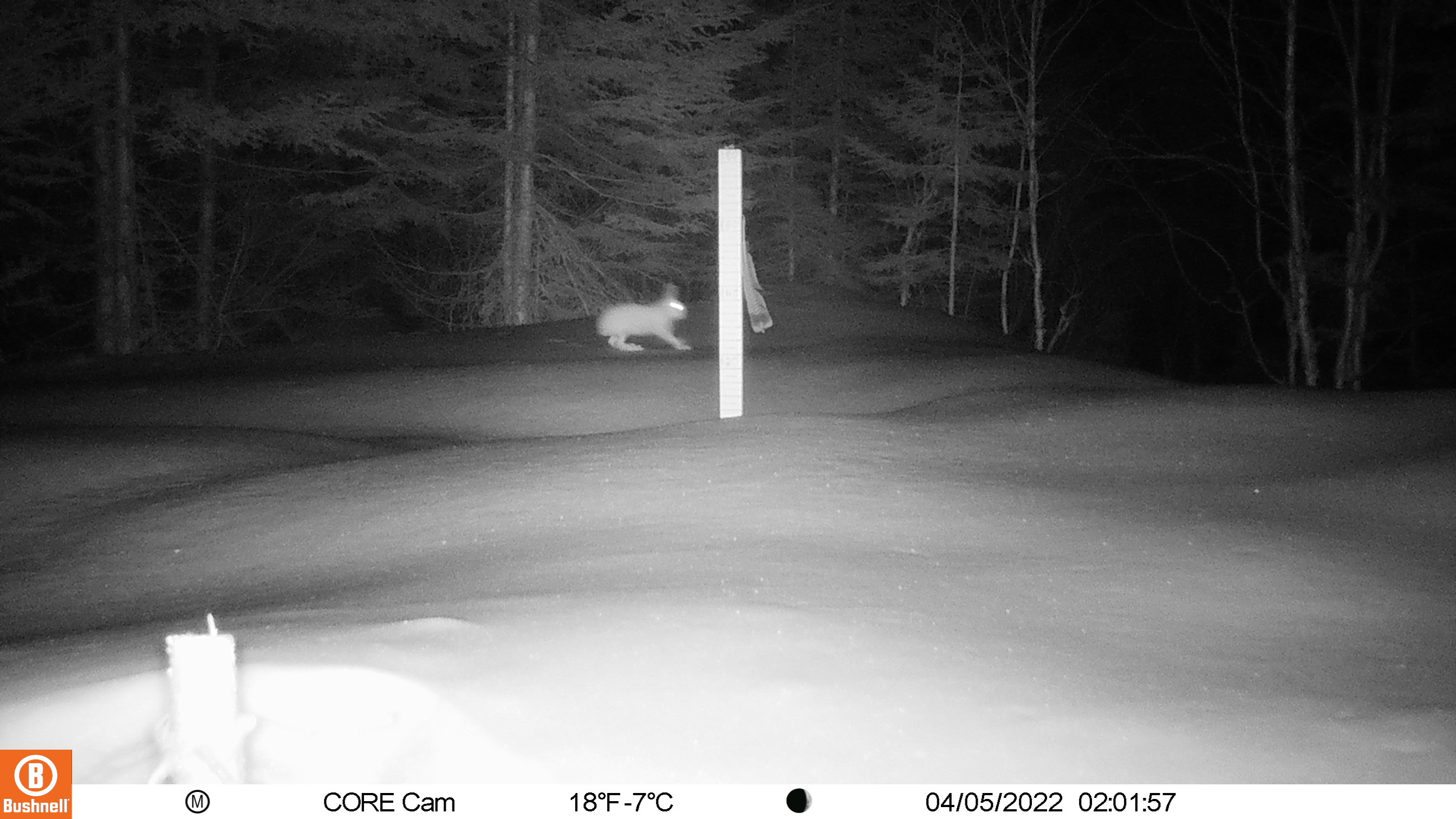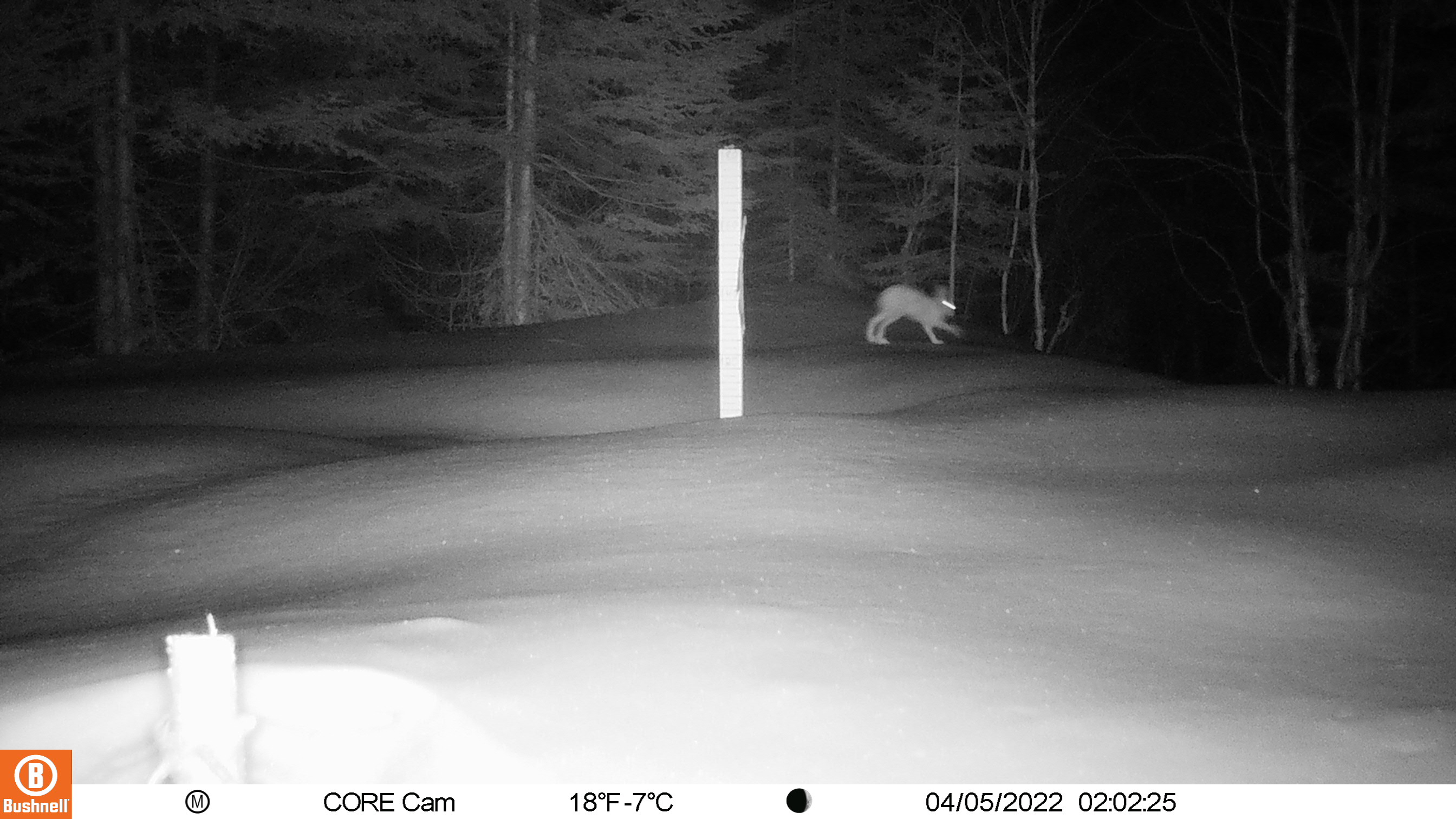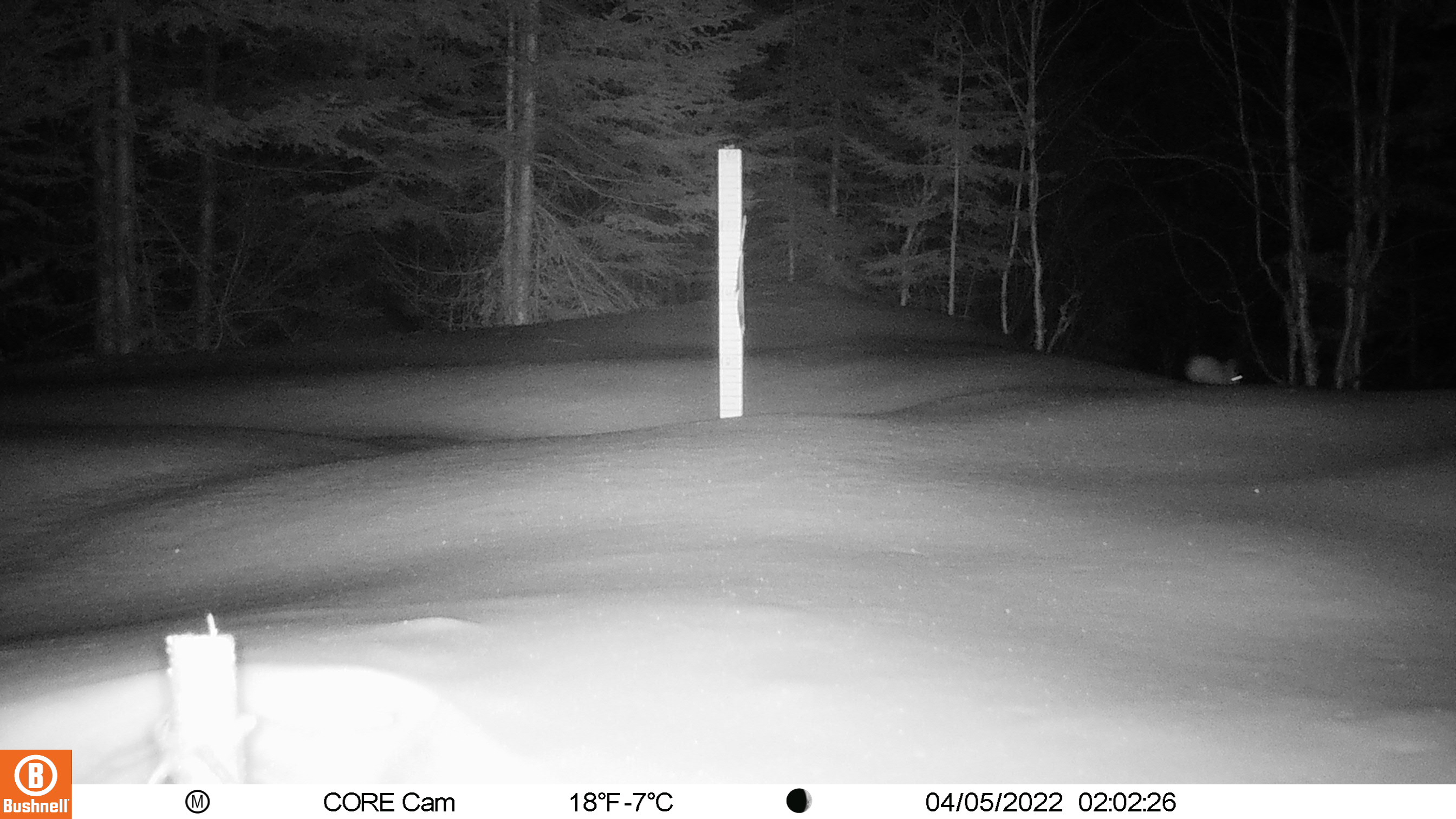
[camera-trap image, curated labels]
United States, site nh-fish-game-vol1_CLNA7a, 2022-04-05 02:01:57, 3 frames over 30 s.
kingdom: Animalia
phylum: Chordata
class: Mammalia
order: Lagomorpha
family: Leporidae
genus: Lepus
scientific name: Lepus americanus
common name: snowshoe hare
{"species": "snowshoe hare (Lepus americanus)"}